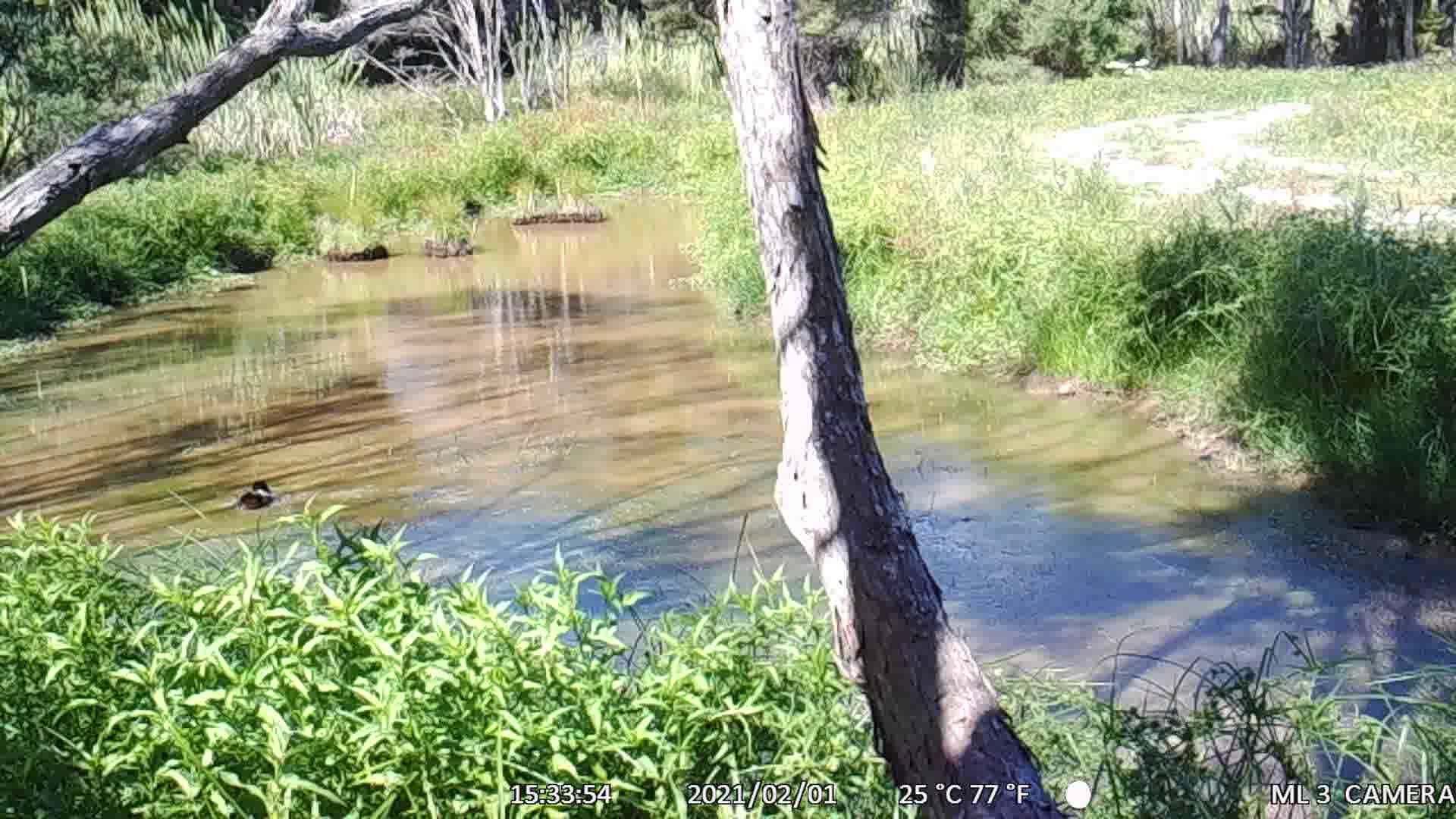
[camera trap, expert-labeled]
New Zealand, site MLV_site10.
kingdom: Animalia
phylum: Chordata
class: Aves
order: Anseriformes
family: Anatidae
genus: Tadorna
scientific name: Tadorna variegata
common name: paradise shelduck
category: paradise duck